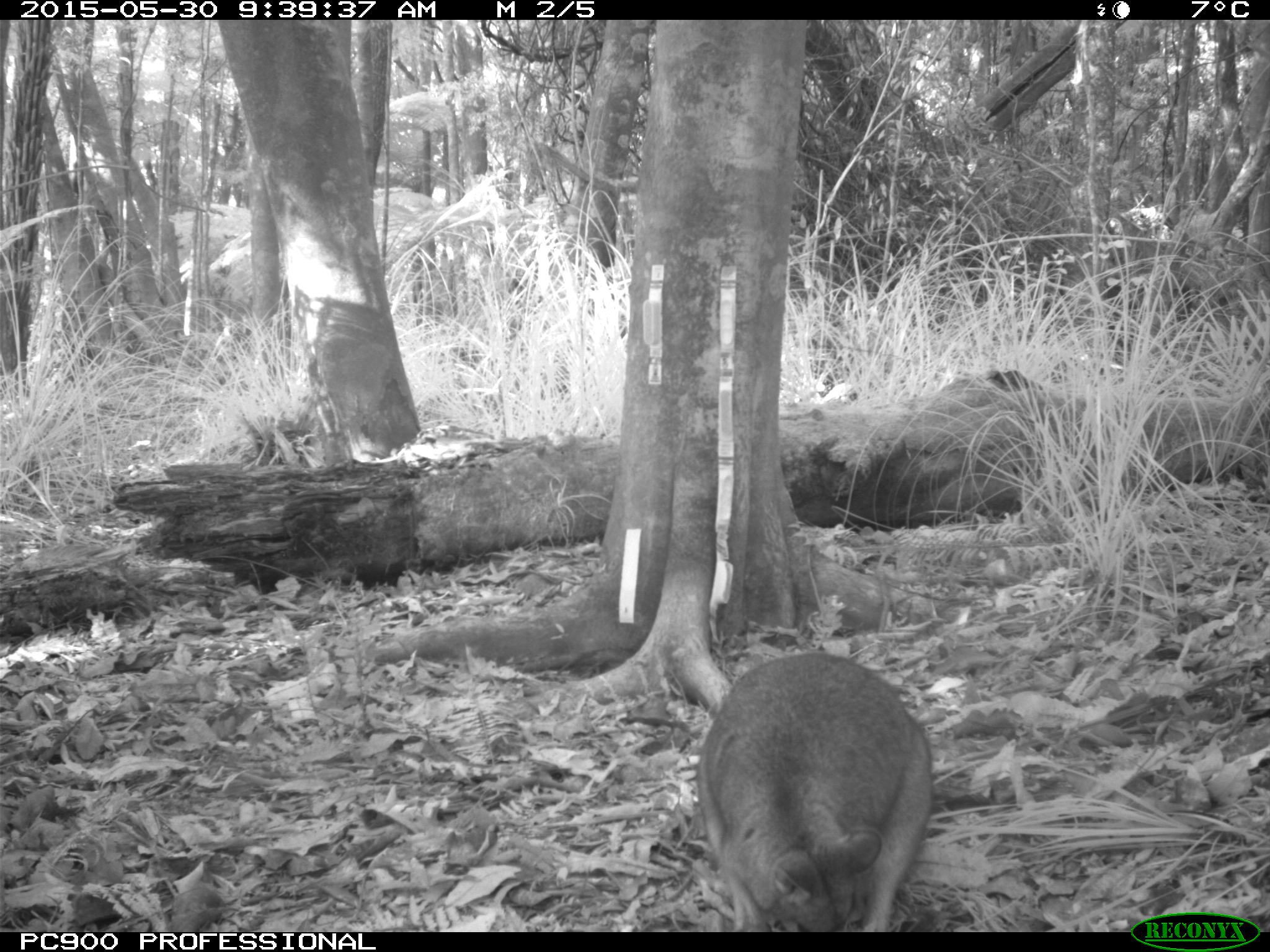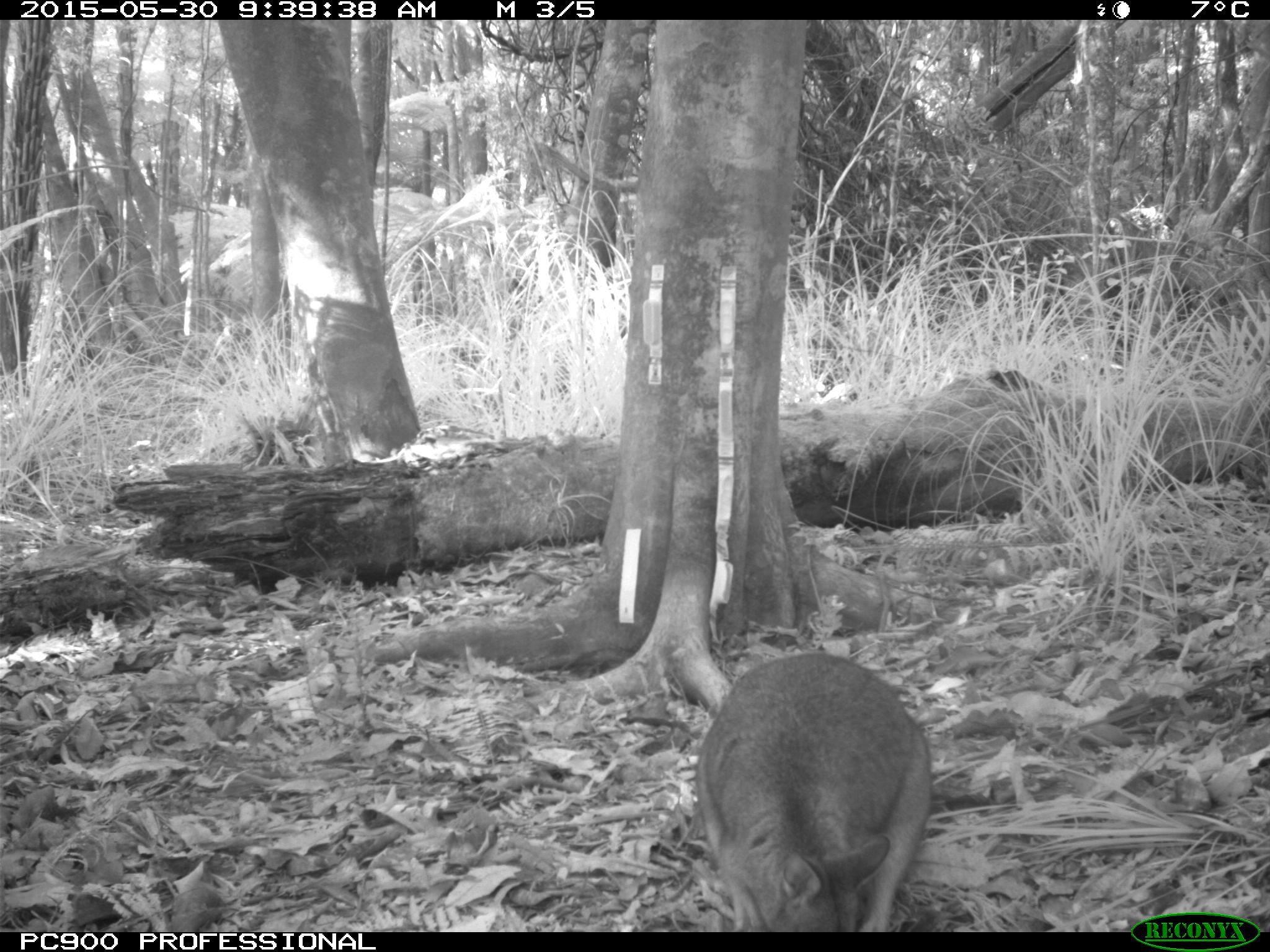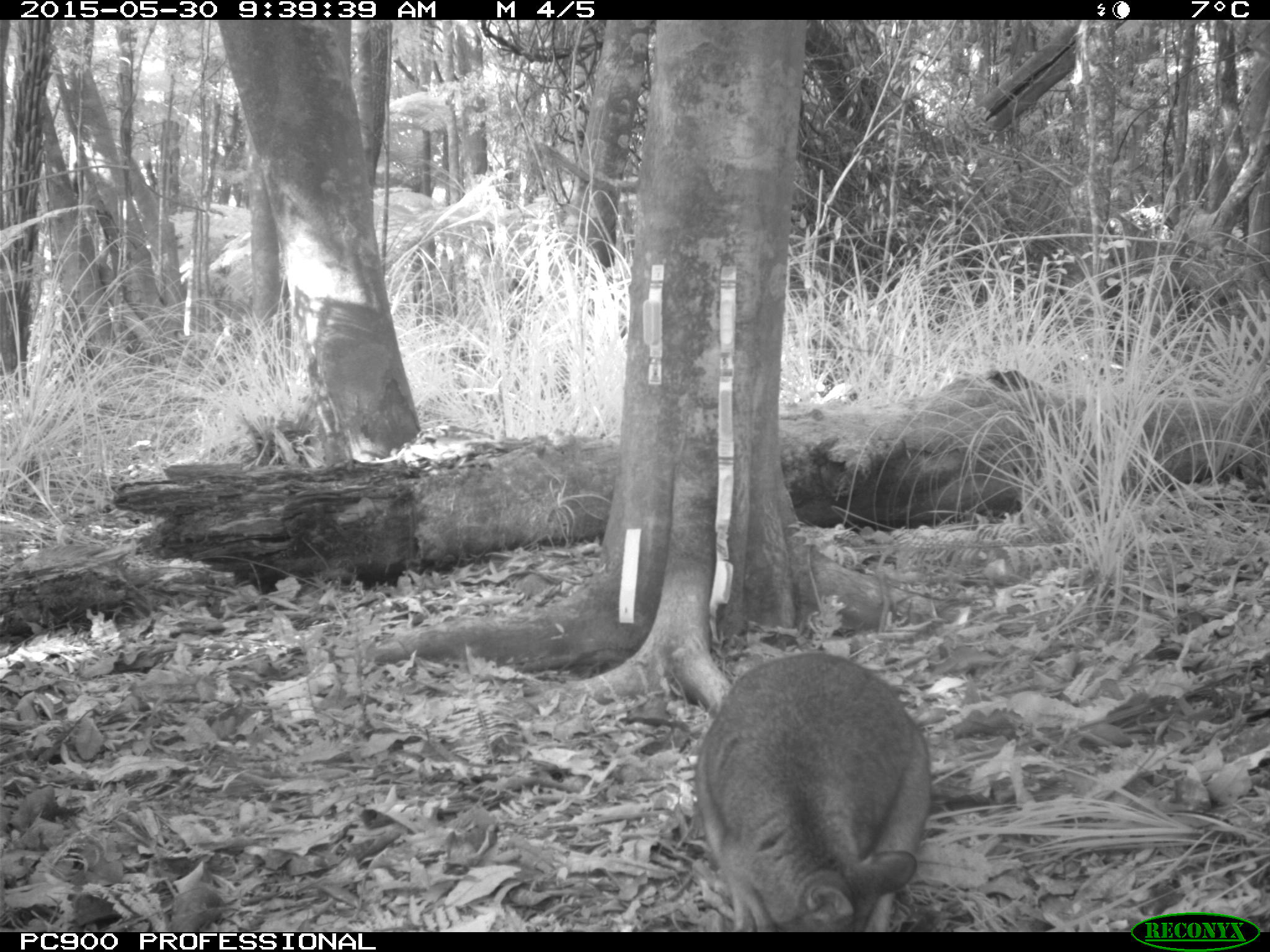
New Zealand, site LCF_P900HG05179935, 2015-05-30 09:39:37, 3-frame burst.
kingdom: Animalia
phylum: Chordata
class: Mammalia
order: Diprotodontia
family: Macropodidae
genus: Notamacropus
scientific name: Notamacropus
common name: wallaby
Wallaby (Notamacropus).